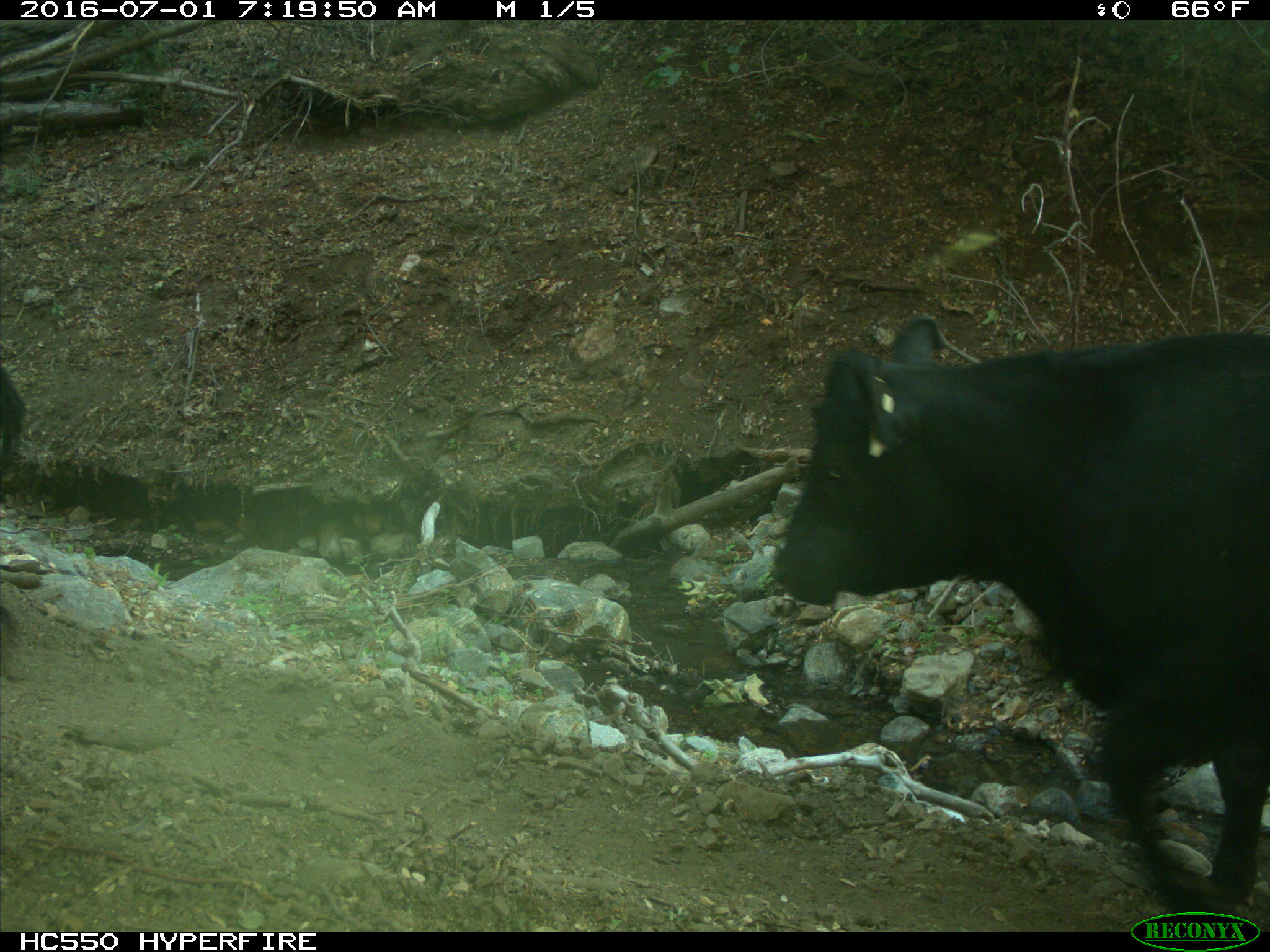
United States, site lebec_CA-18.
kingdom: Animalia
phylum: Chordata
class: Mammalia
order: Artiodactyla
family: Bovidae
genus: Bos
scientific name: Bos taurus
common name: domestic cow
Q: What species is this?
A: Bos taurus (domestic cow).